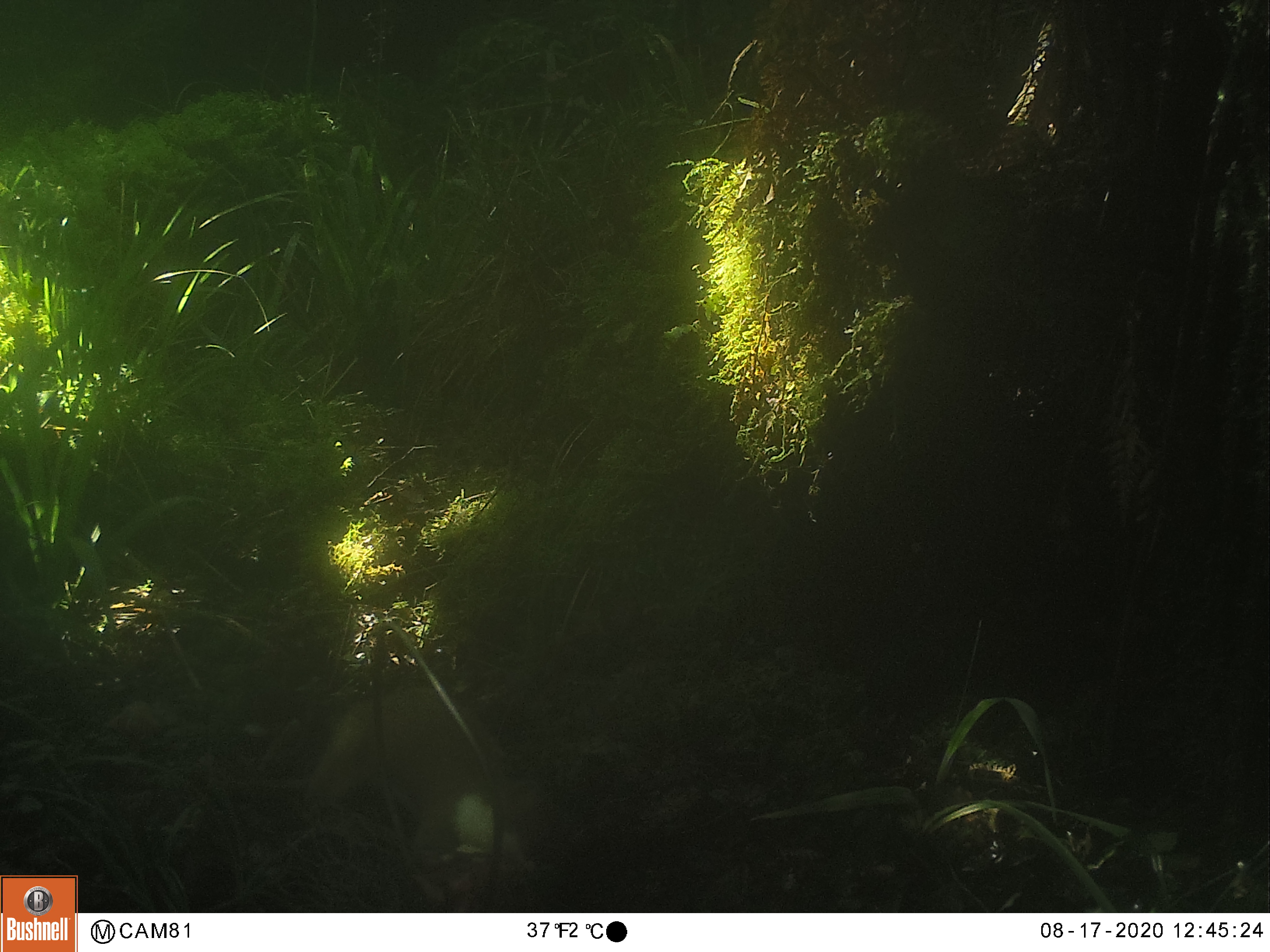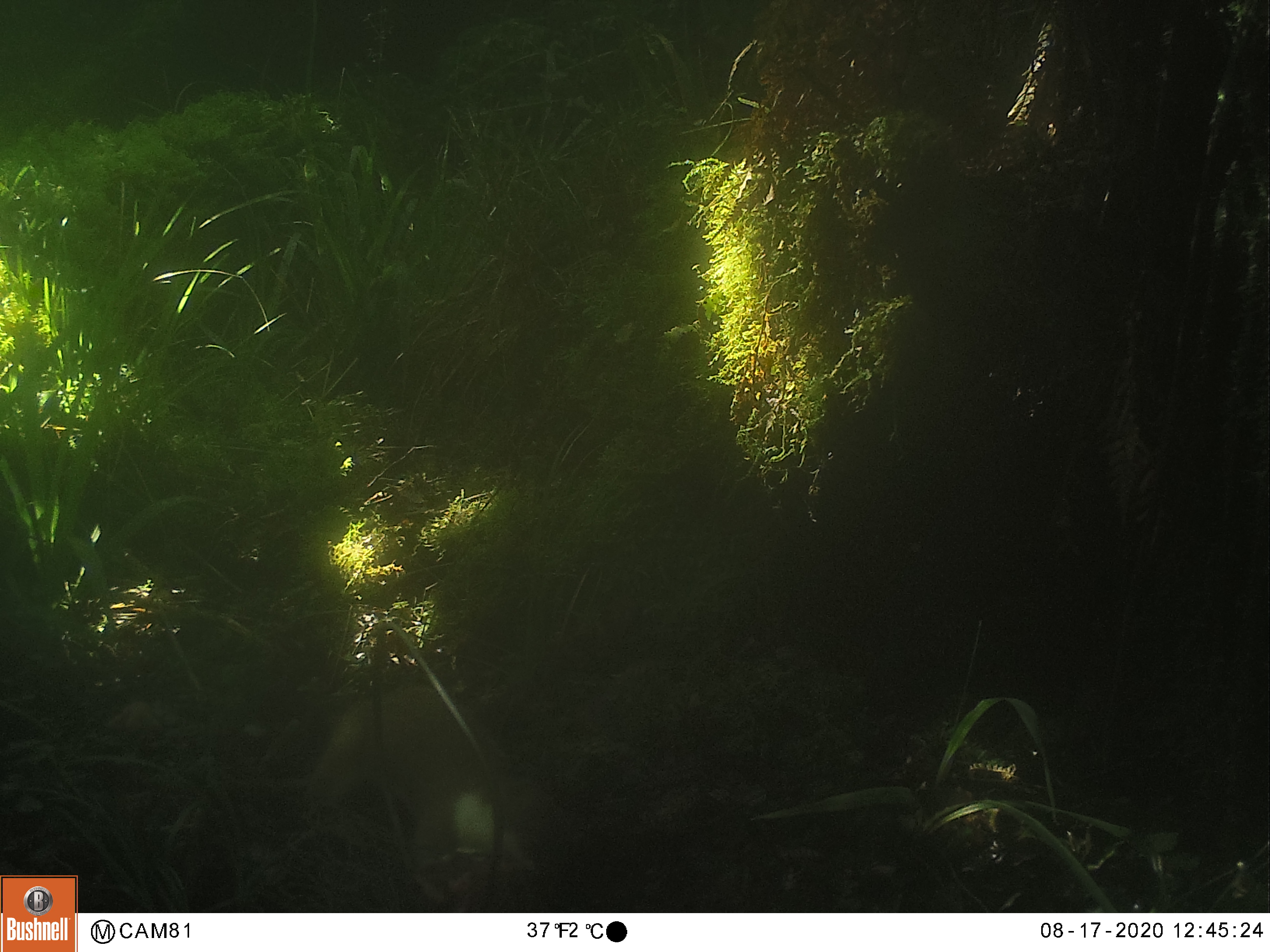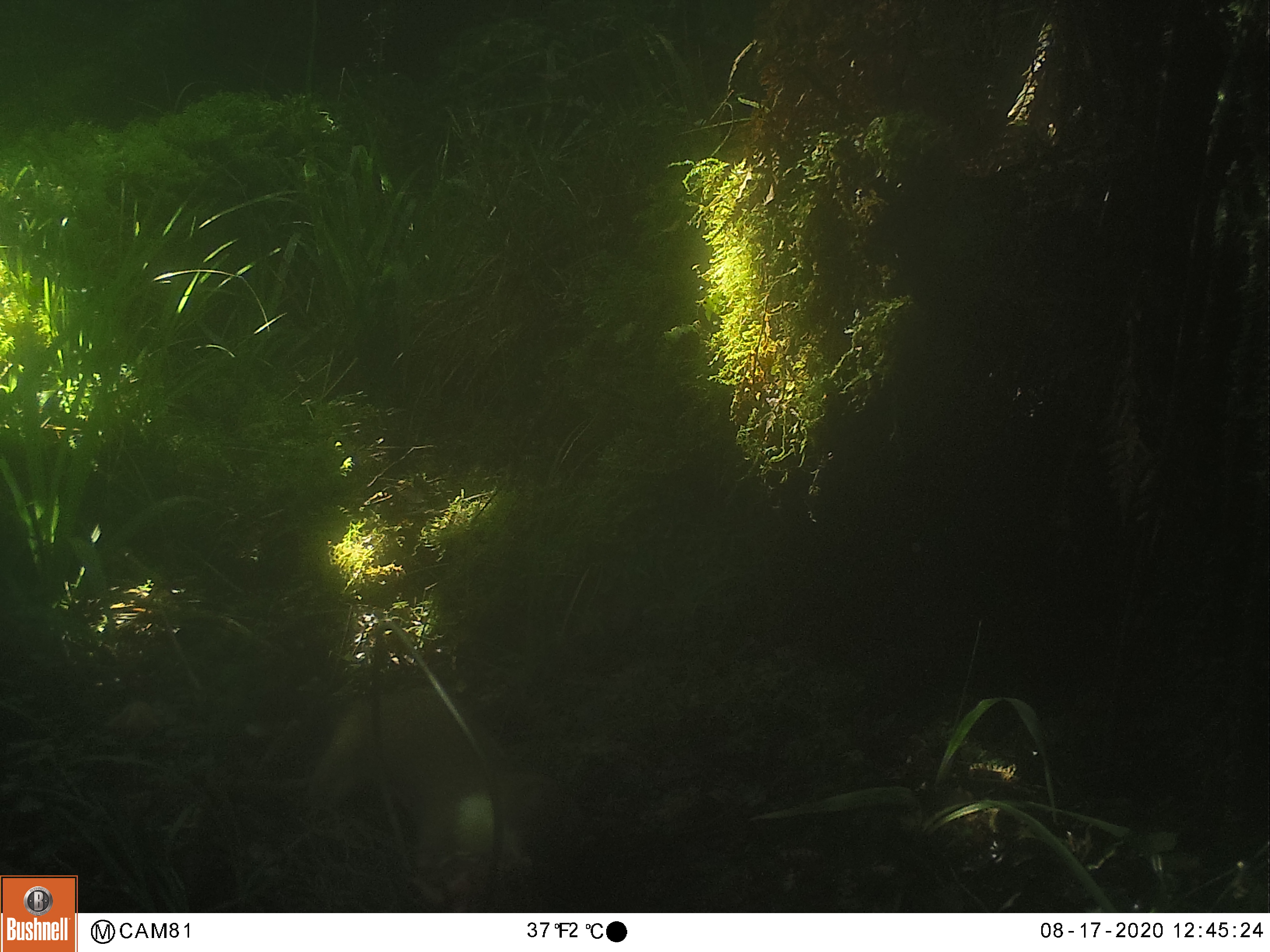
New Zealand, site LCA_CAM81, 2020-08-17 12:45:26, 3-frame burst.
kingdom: Animalia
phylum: Chordata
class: Mammalia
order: Carnivora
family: Mustelidae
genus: Mustela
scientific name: Mustela erminea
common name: stoat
Stoat (Mustela erminea).